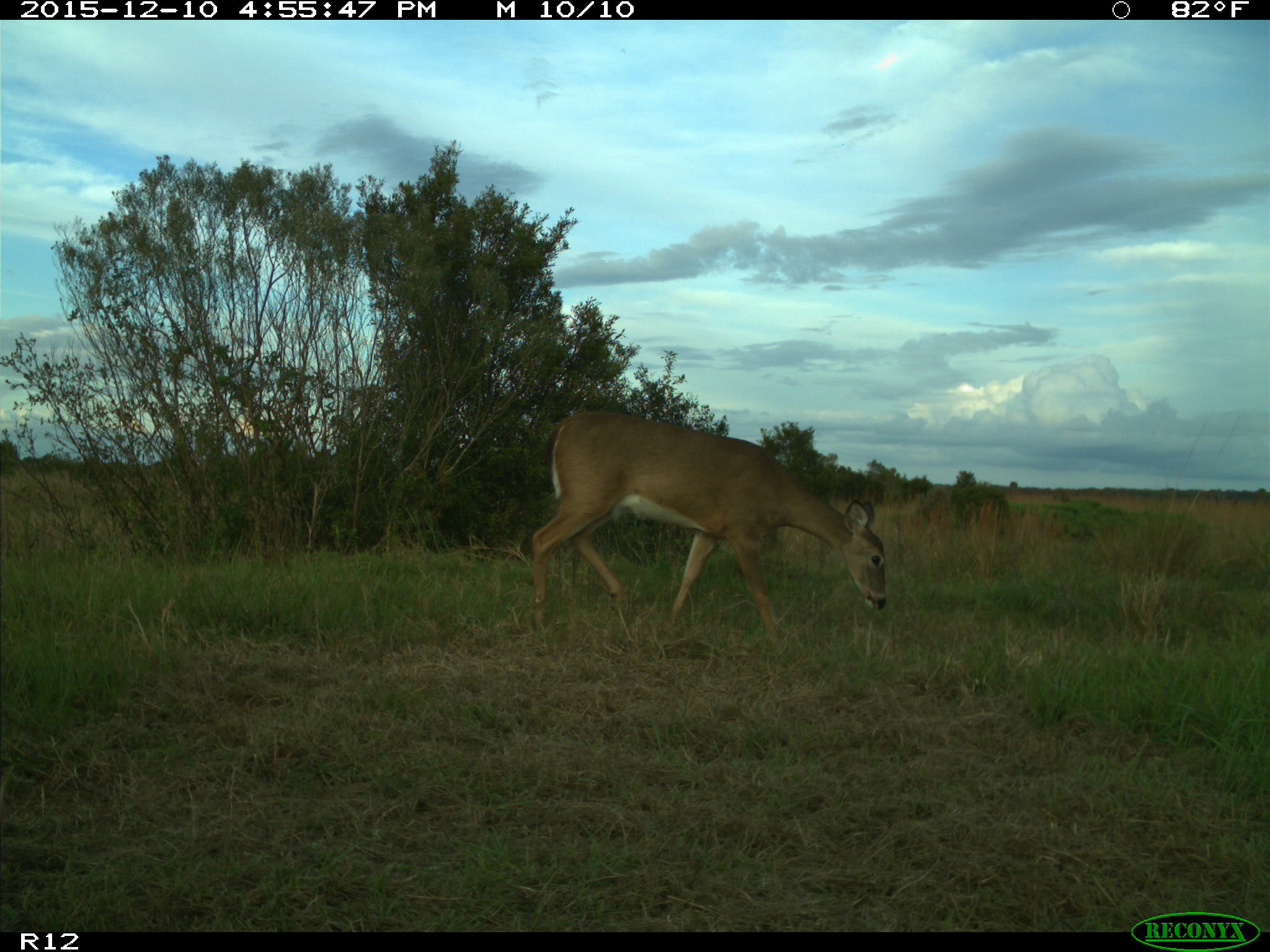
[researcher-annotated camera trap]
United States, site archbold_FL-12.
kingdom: Animalia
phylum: Chordata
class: Mammalia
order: Artiodactyla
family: Cervidae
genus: Odocoileus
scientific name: Odocoileus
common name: deer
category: unidentified deer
Unidentified deer (deer) (Odocoileus).